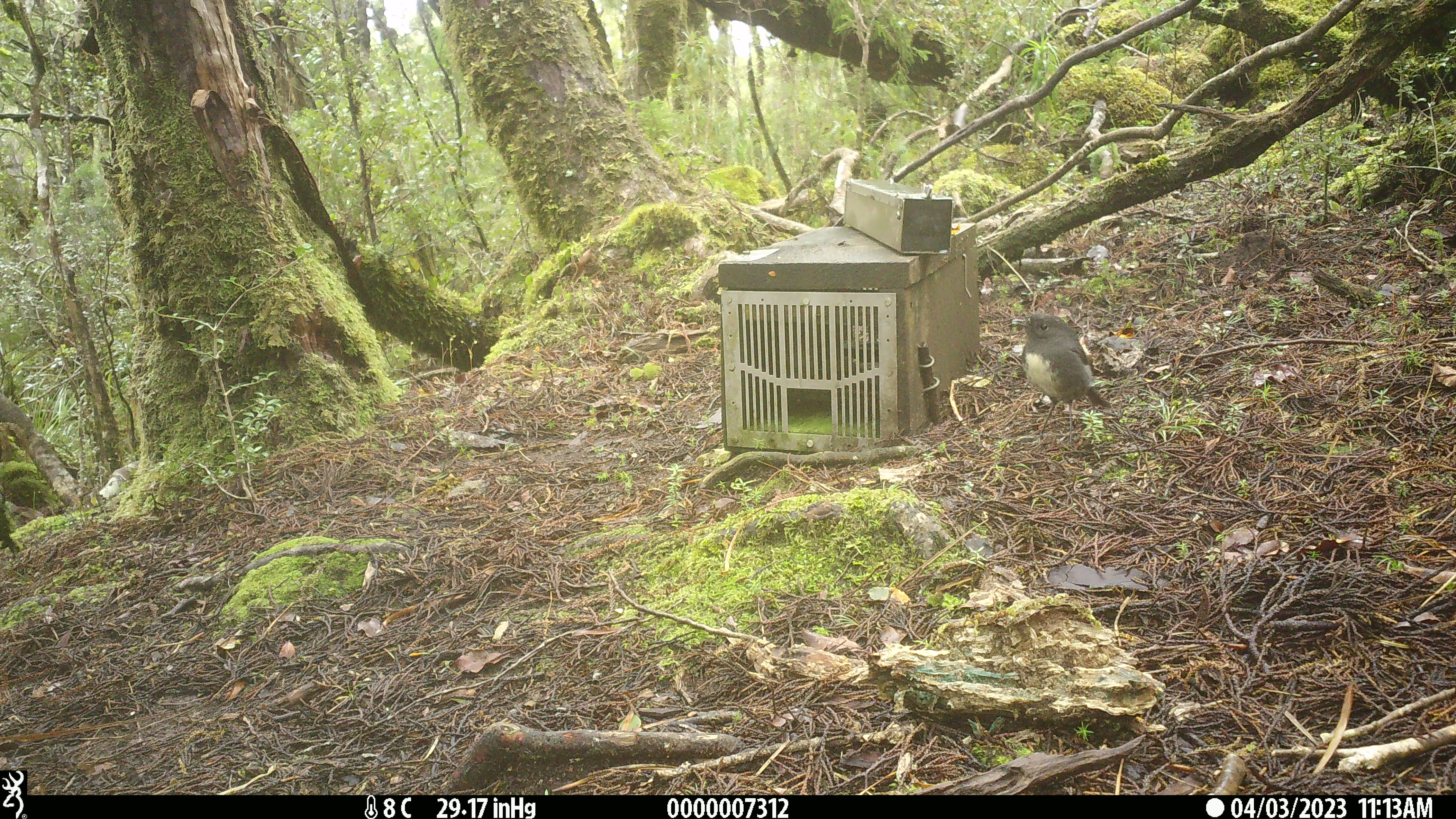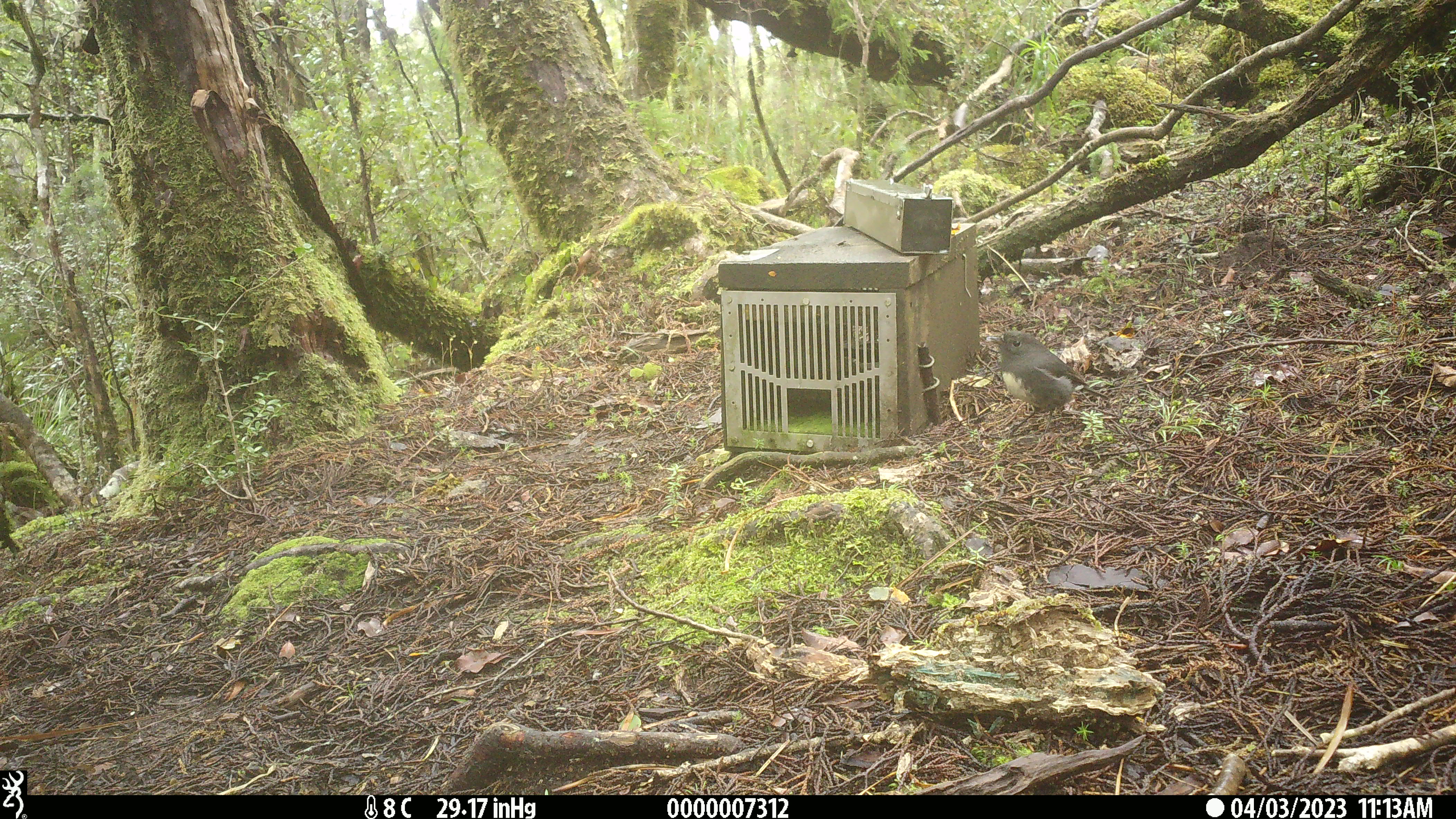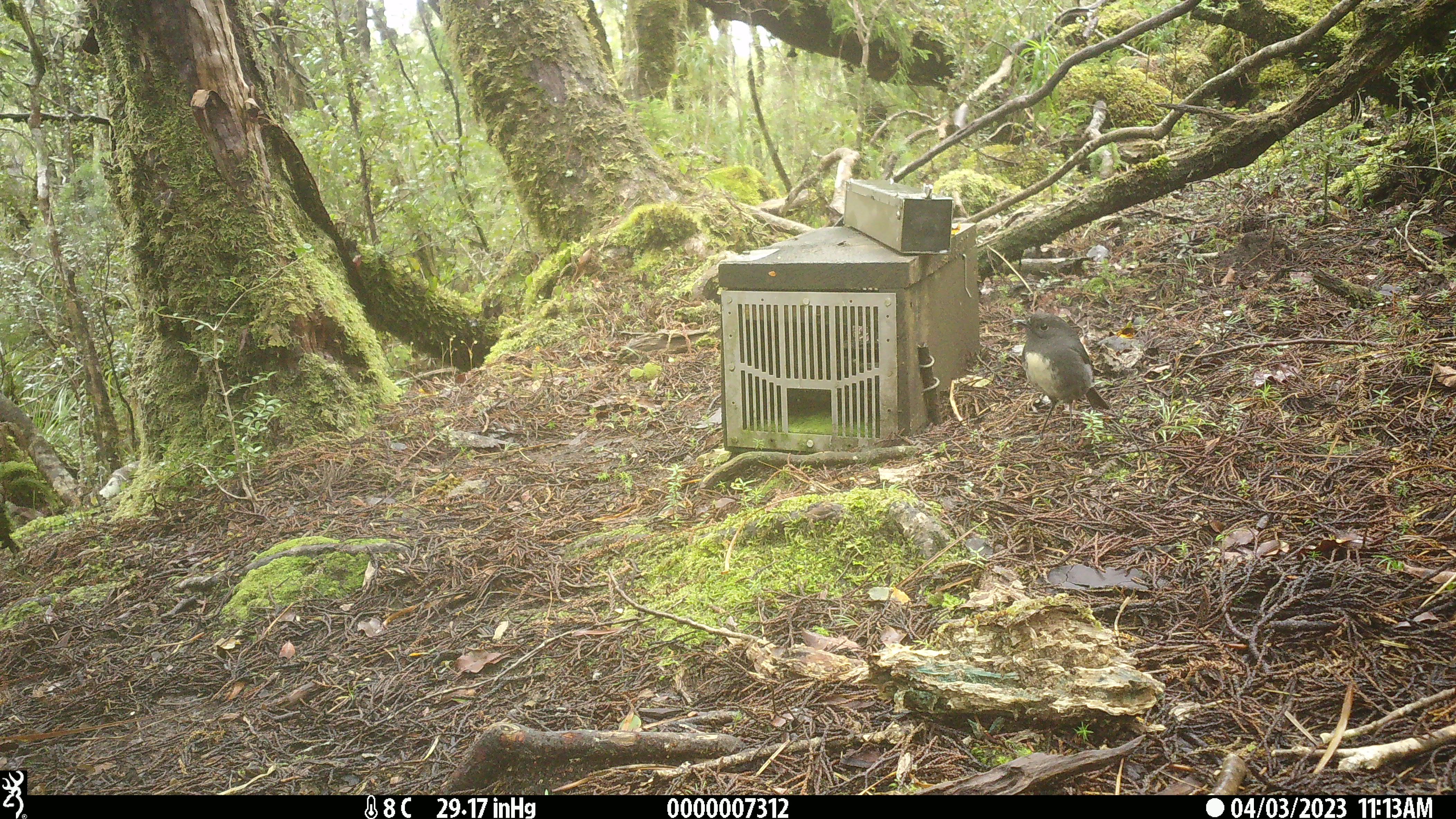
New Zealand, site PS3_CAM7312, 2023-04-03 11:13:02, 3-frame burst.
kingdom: Animalia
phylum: Chordata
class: Aves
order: Passeriformes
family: Petroicidae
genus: Petroica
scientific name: Petroica australis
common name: new zealand robin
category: robin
Robin (new zealand robin) (Petroica australis).